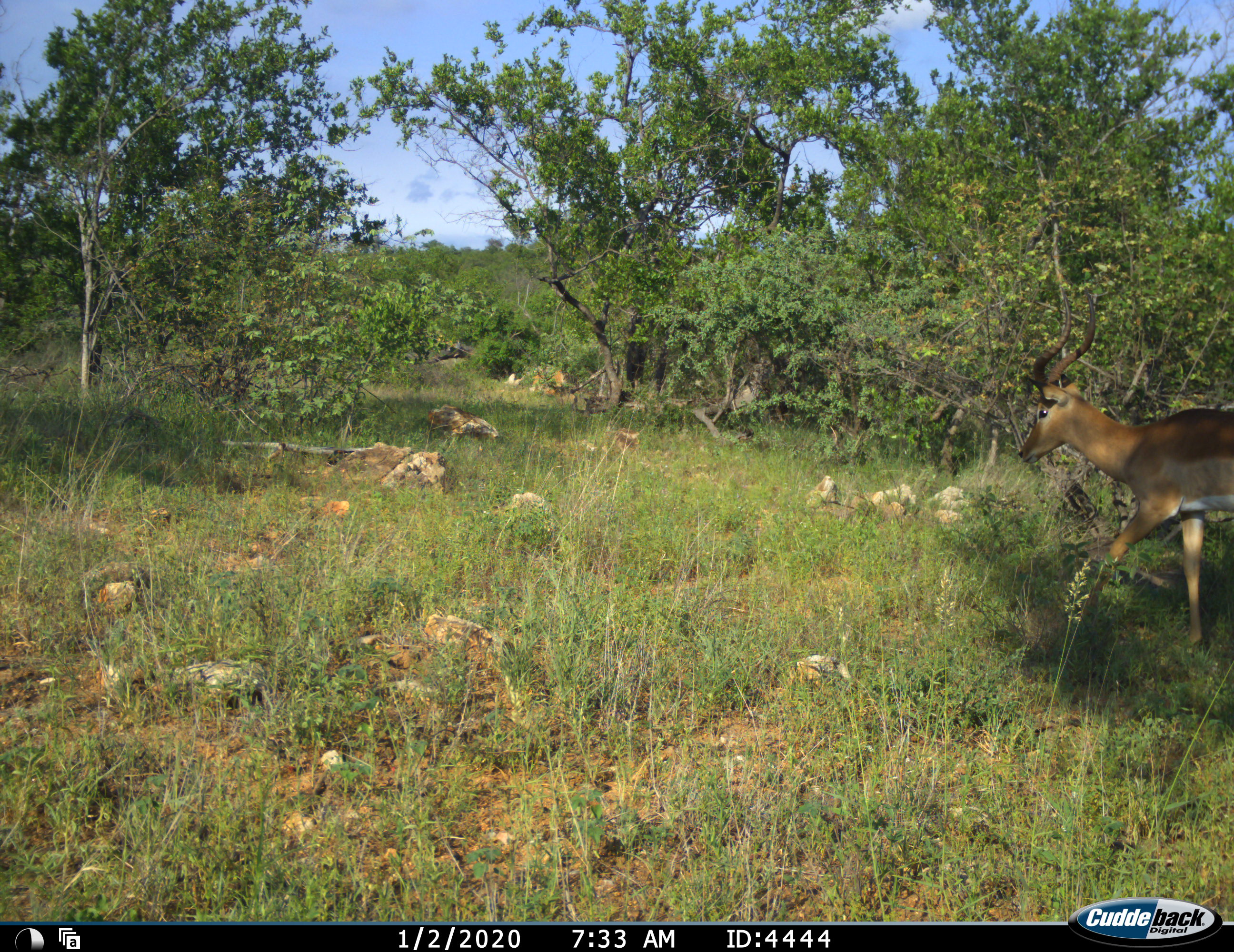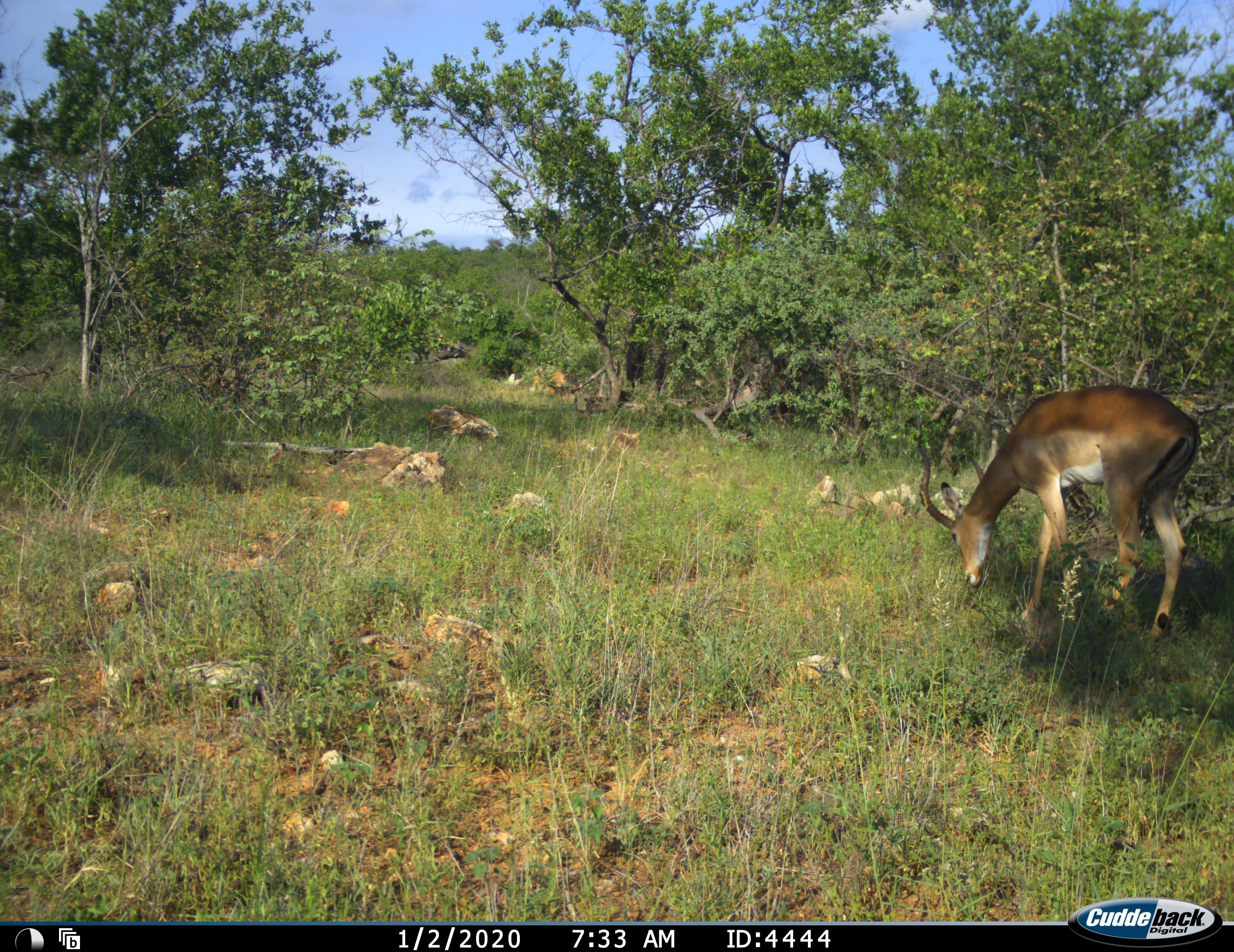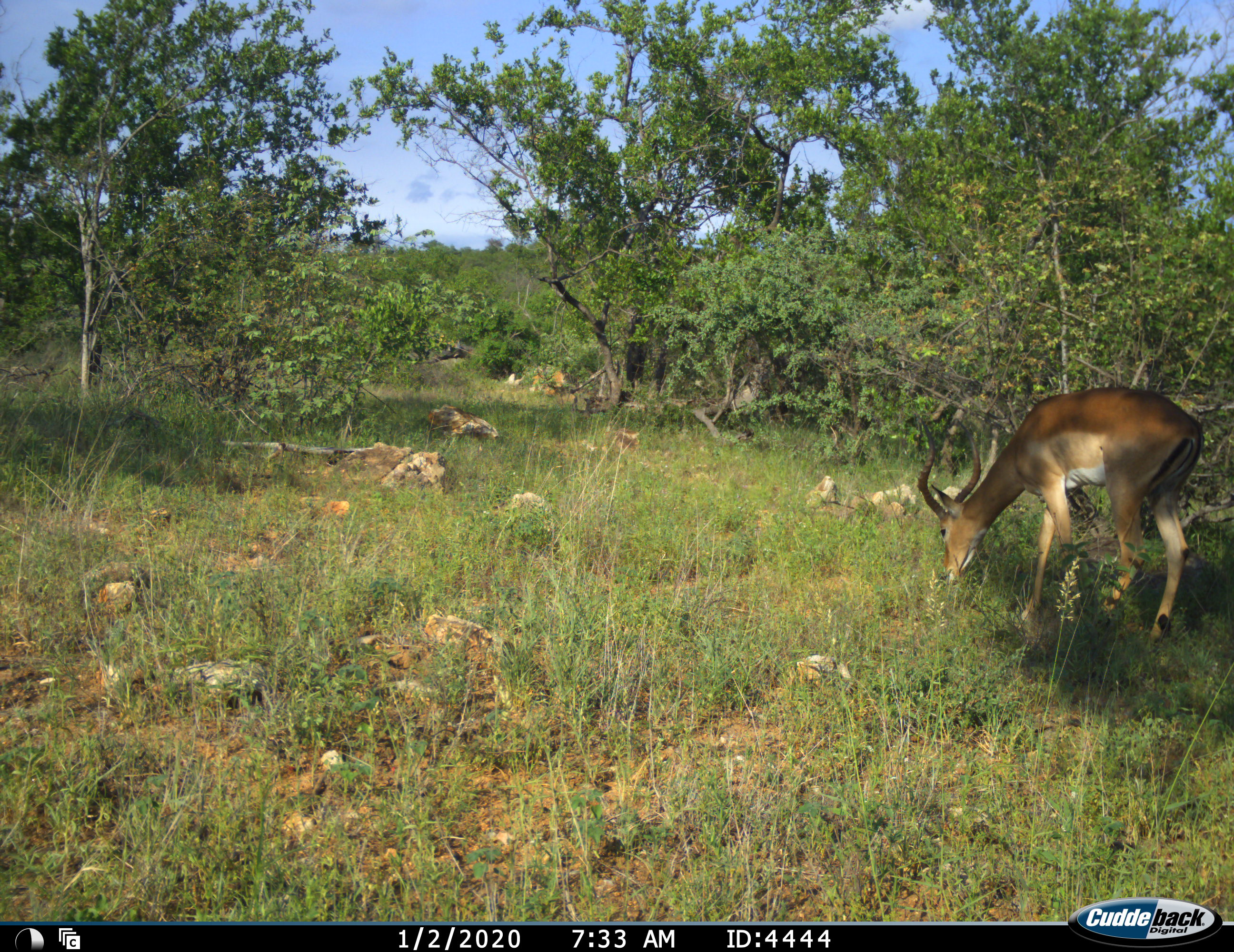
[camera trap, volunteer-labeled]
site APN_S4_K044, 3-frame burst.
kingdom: Animalia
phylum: Chordata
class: Mammalia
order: Artiodactyla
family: Bovidae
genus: Aepyceros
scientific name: Aepyceros melampus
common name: impala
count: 1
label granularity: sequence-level